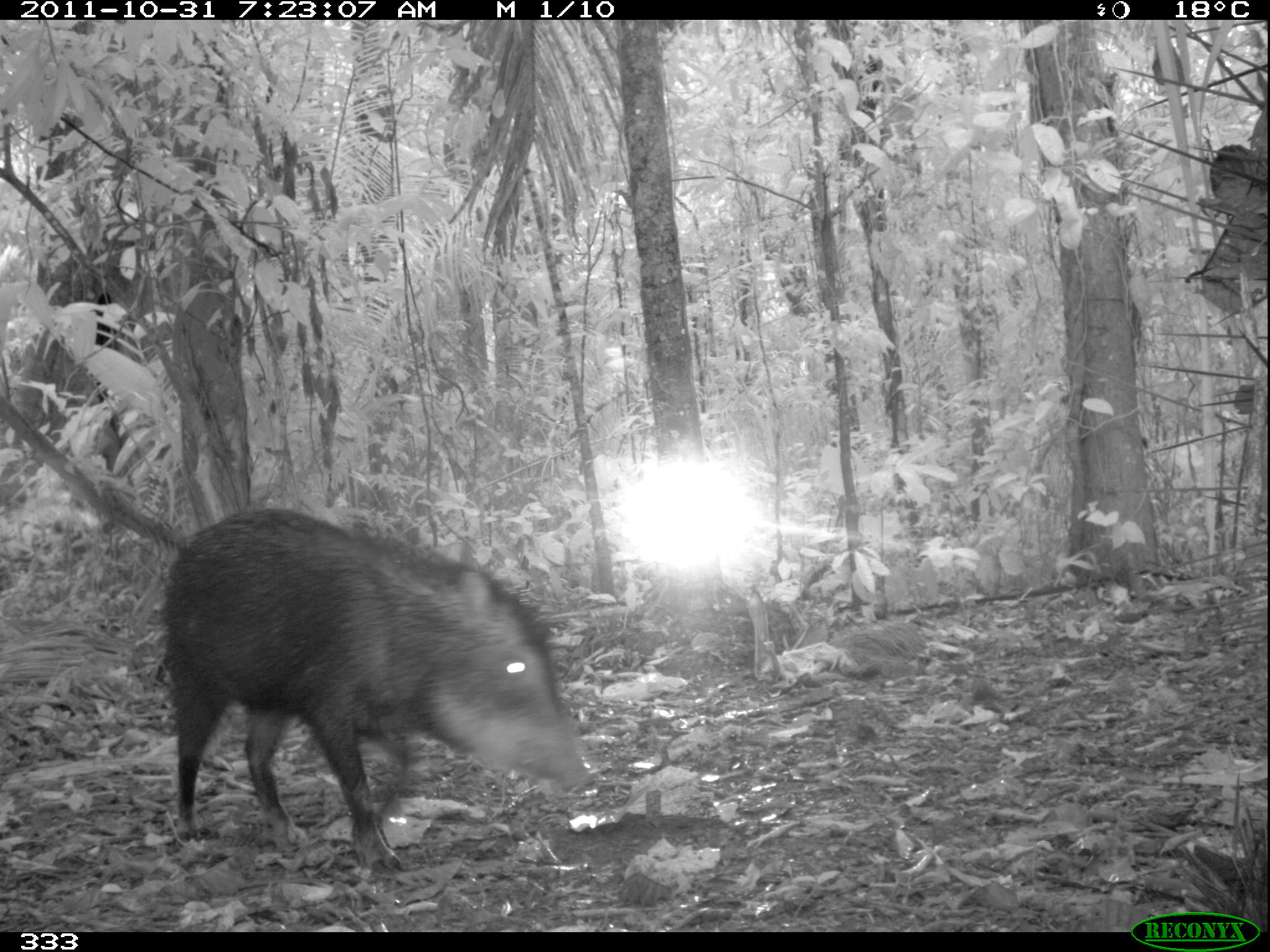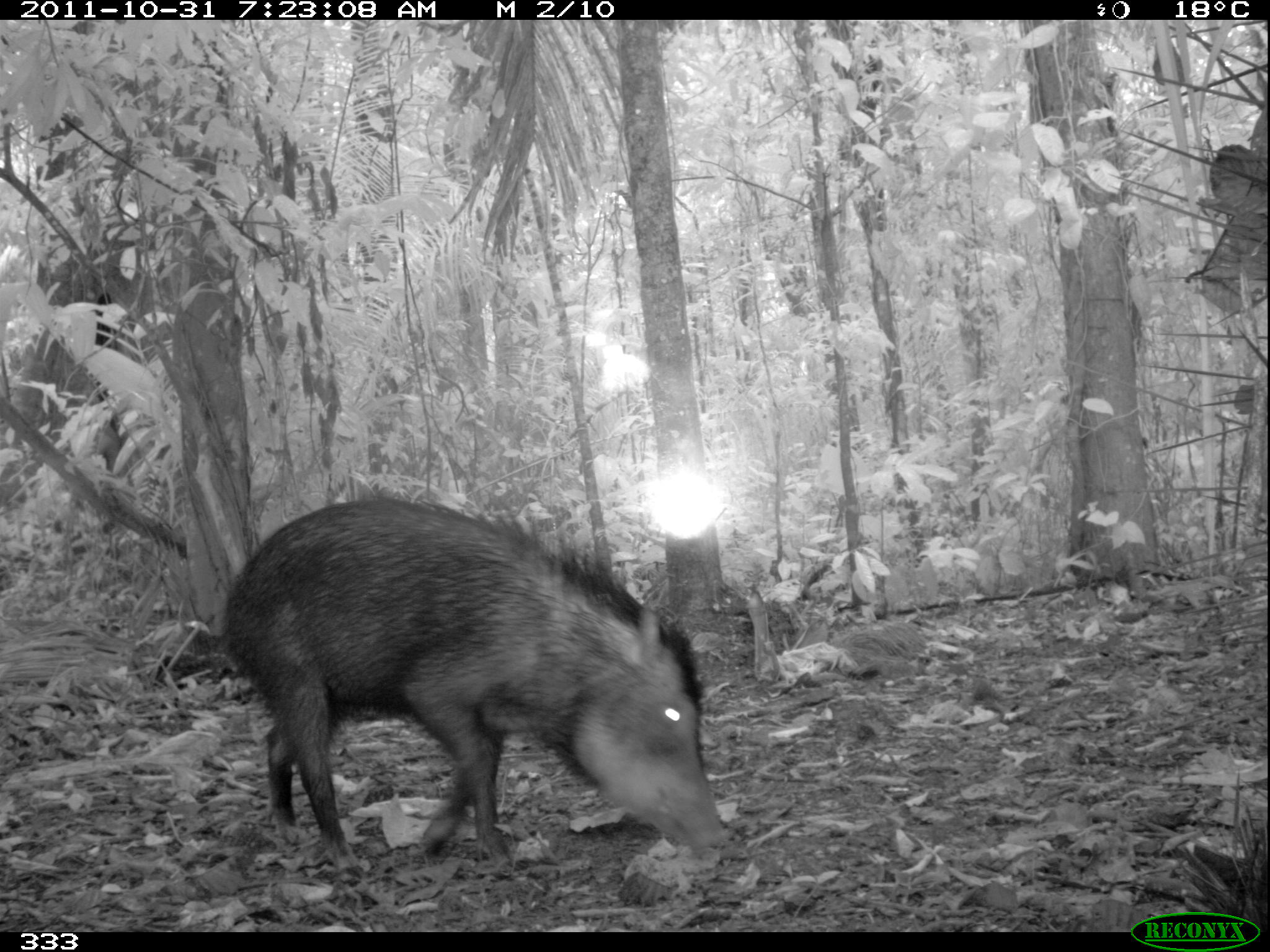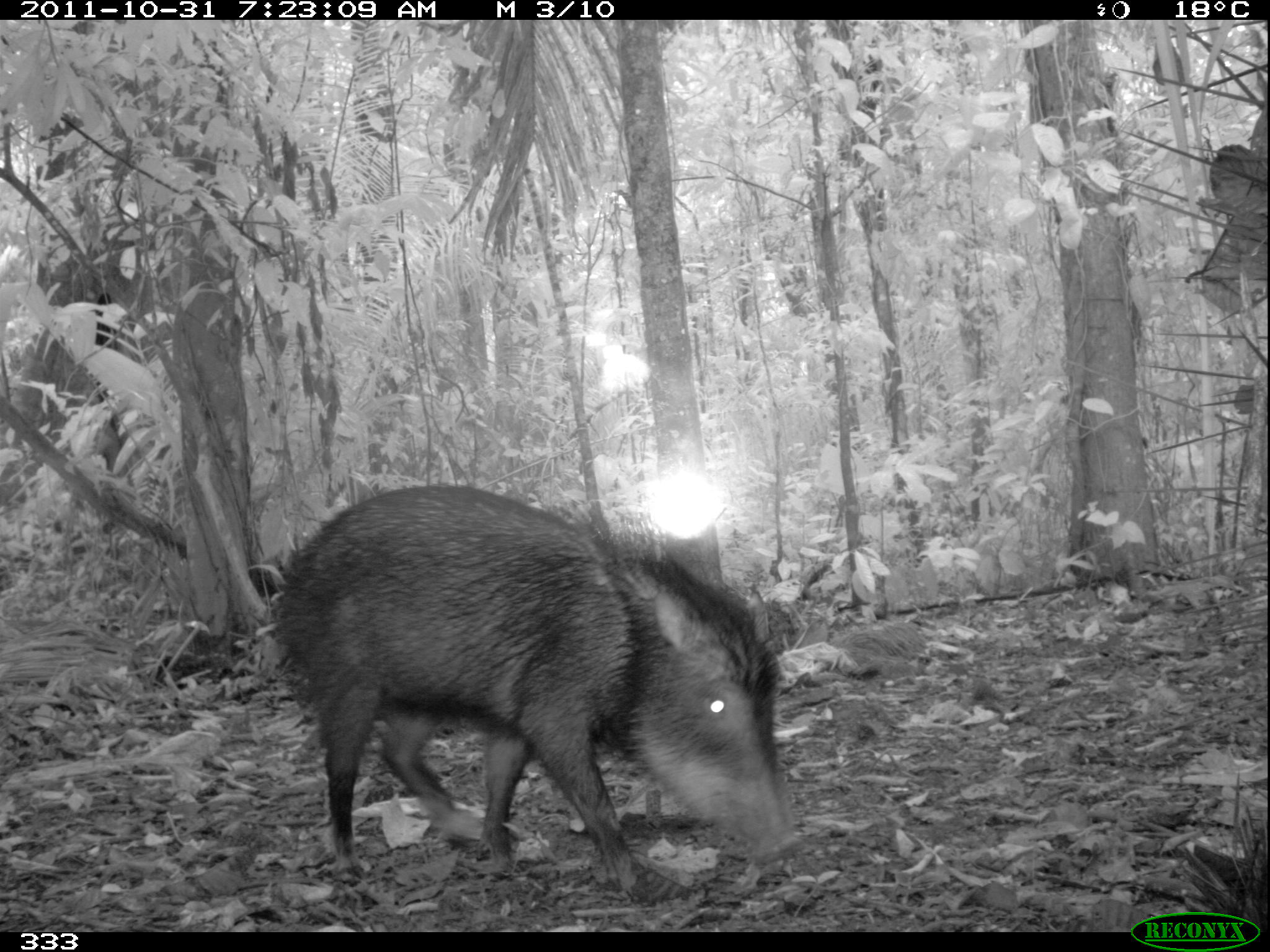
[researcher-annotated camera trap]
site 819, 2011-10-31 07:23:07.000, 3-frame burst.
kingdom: Animalia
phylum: Chordata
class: Mammalia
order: Artiodactyla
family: Tayassuidae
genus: Tayassu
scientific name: Tayassu pecari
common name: white-lipped peccary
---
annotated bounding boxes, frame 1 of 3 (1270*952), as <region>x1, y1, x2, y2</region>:
tayassu pecari: <region>153, 508, 593, 865</region>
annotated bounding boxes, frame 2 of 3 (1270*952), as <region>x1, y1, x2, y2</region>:
tayassu pecari: <region>209, 496, 729, 885</region>